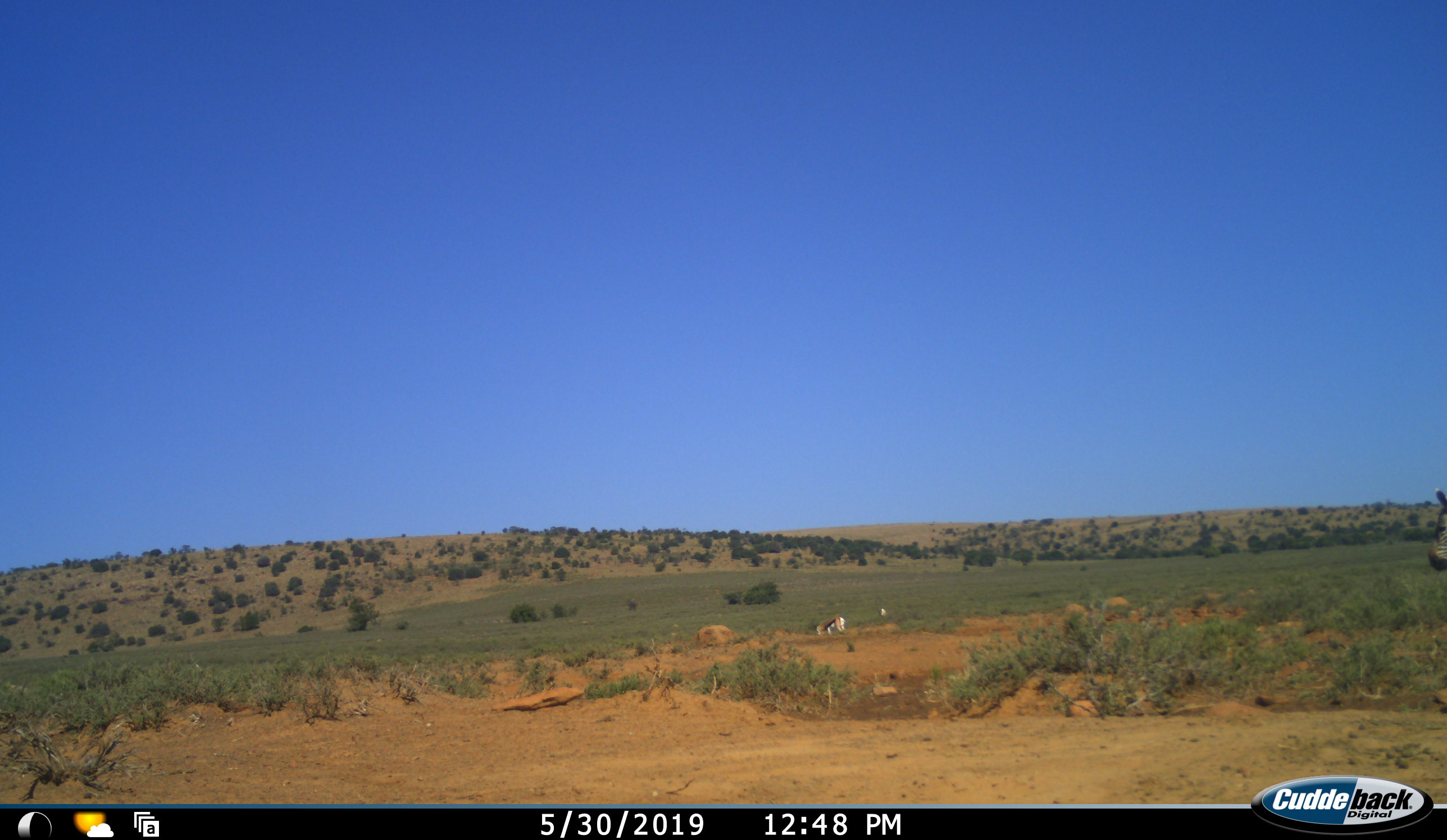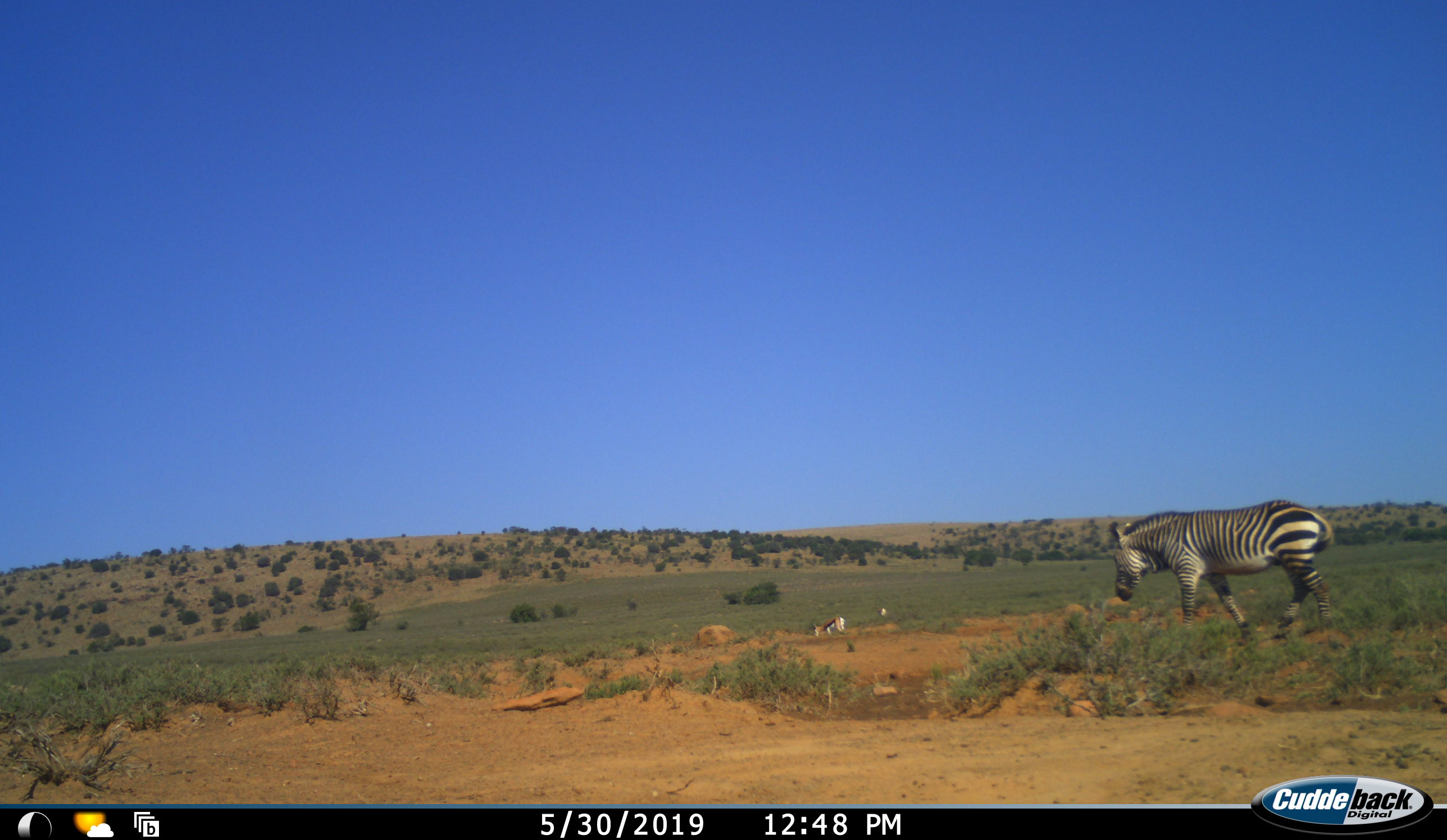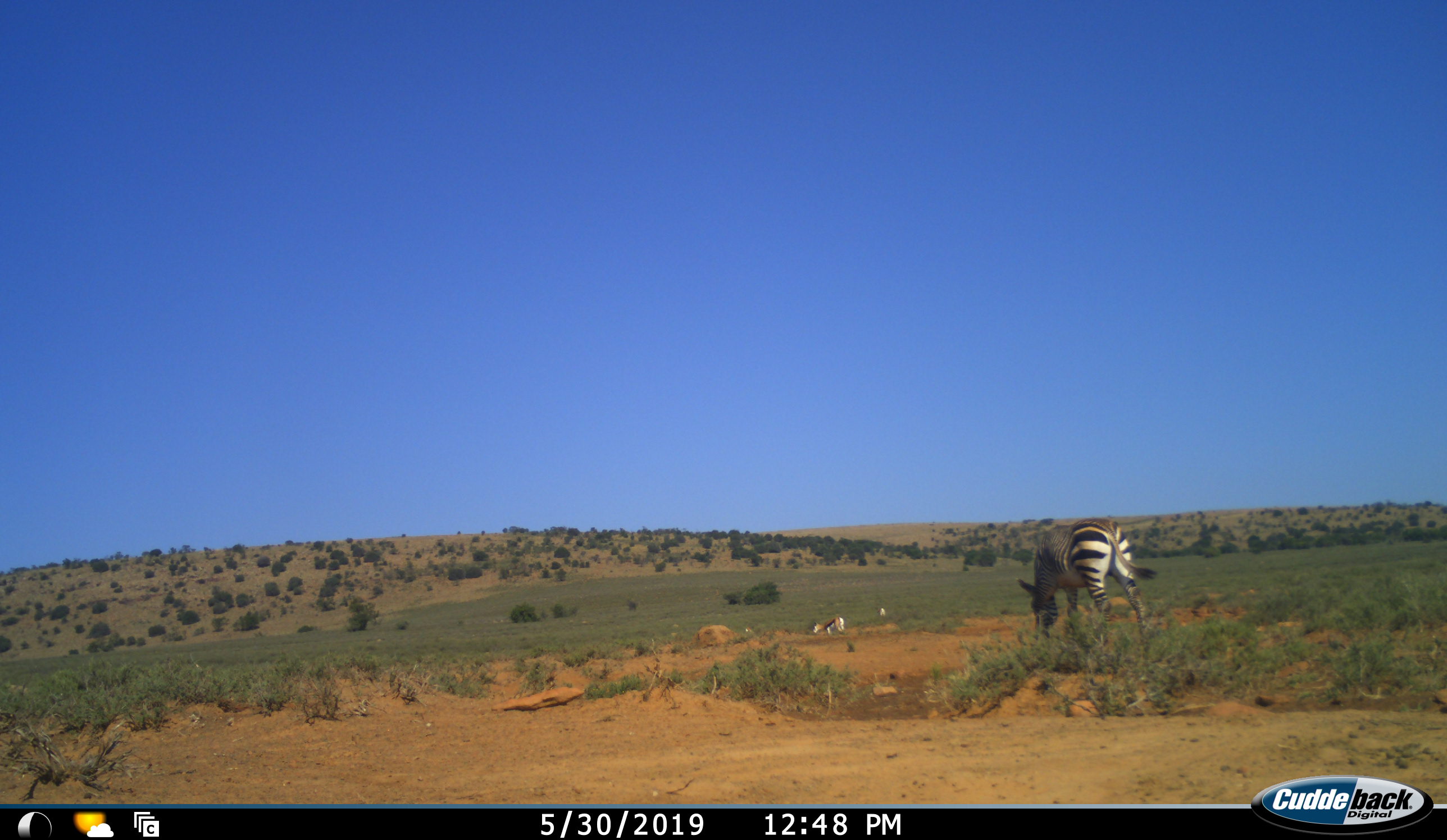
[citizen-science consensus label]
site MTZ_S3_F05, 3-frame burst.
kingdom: Animalia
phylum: Chordata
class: Mammalia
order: Artiodactyla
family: Bovidae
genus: Antidorcas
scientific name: Antidorcas marsupialis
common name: springbok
Springbok (Antidorcas marsupialis), count 2. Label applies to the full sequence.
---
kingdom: Animalia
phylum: Chordata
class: Mammalia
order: Perissodactyla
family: Equidae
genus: Equus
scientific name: Equus zebra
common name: mountain zebra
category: zebramountain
Zebramountain (mountain zebra) (Equus zebra), count 1. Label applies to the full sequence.